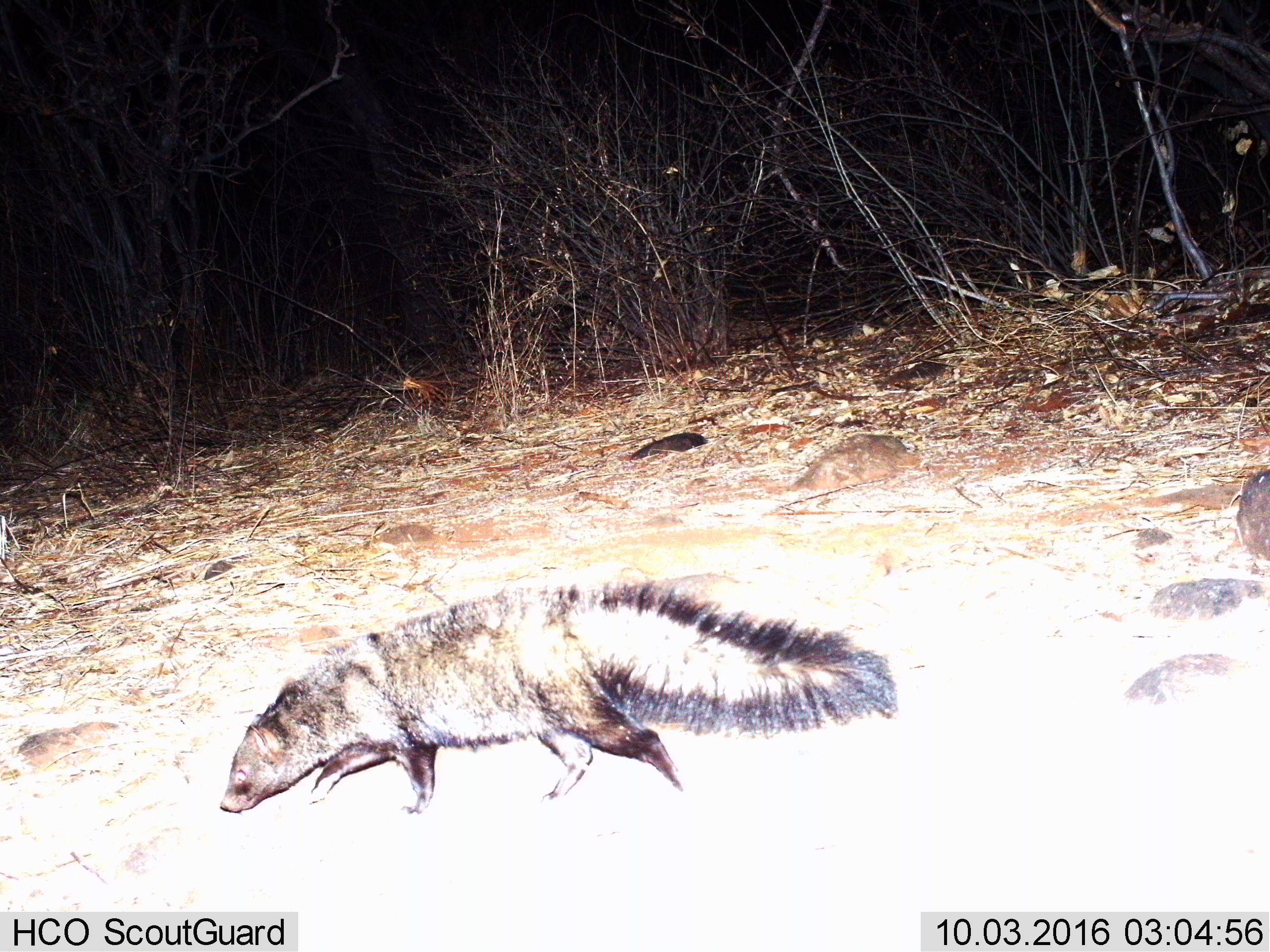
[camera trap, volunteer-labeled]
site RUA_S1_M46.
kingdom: Animalia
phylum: Chordata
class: Mammalia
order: Carnivora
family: Herpestidae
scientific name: Herpestidae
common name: mongoose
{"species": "mongoose (Herpestidae)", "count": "1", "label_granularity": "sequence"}